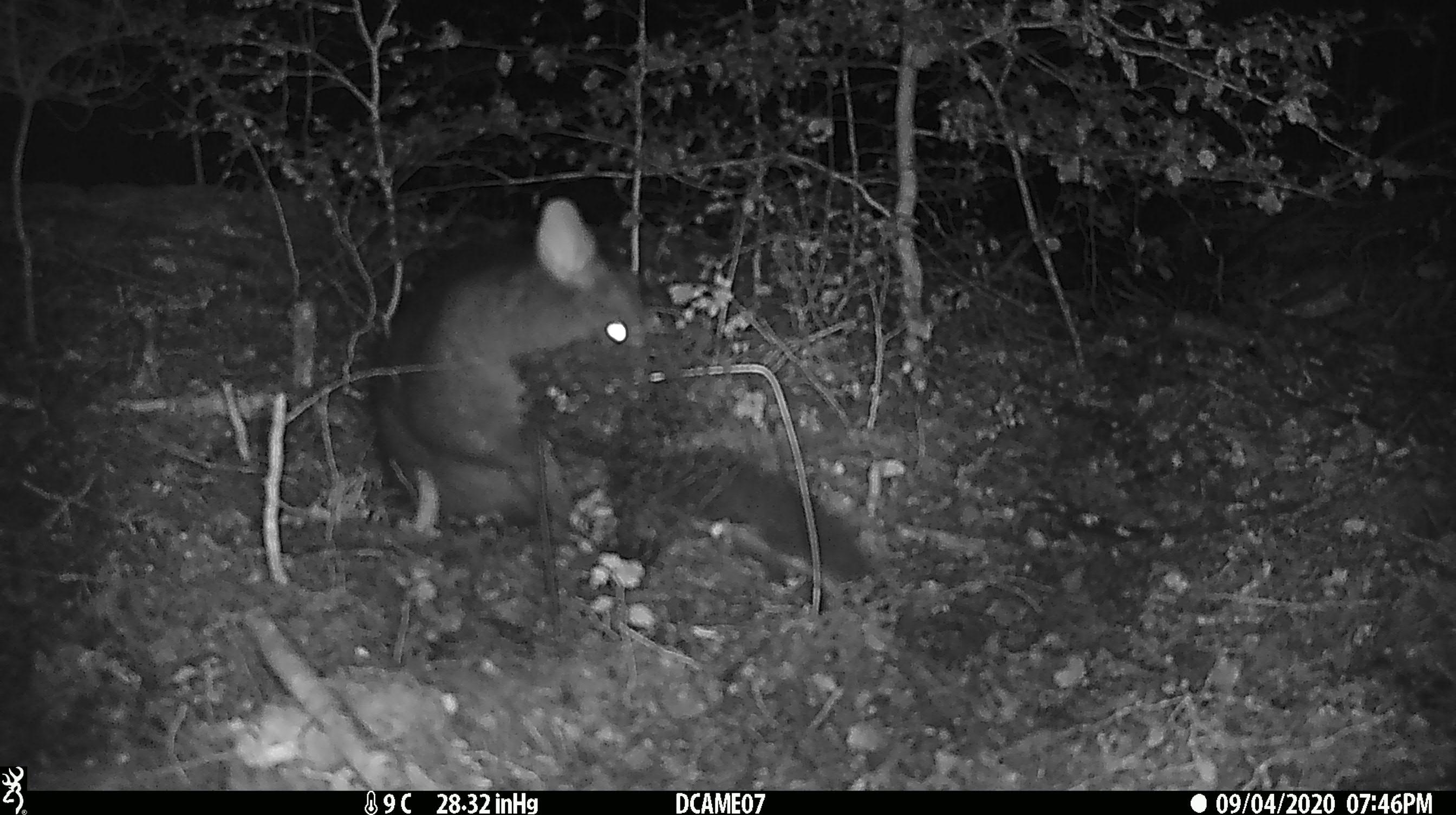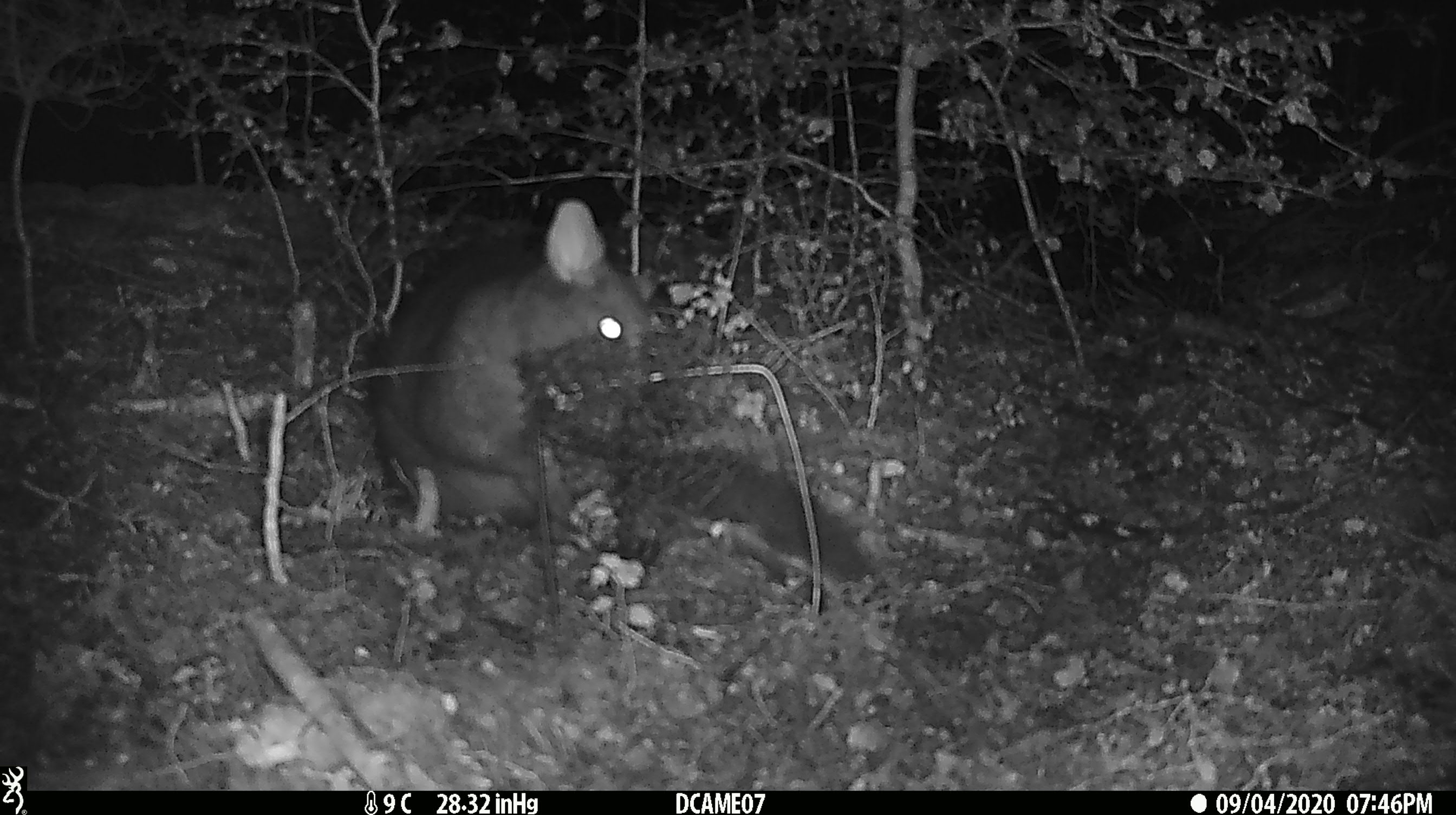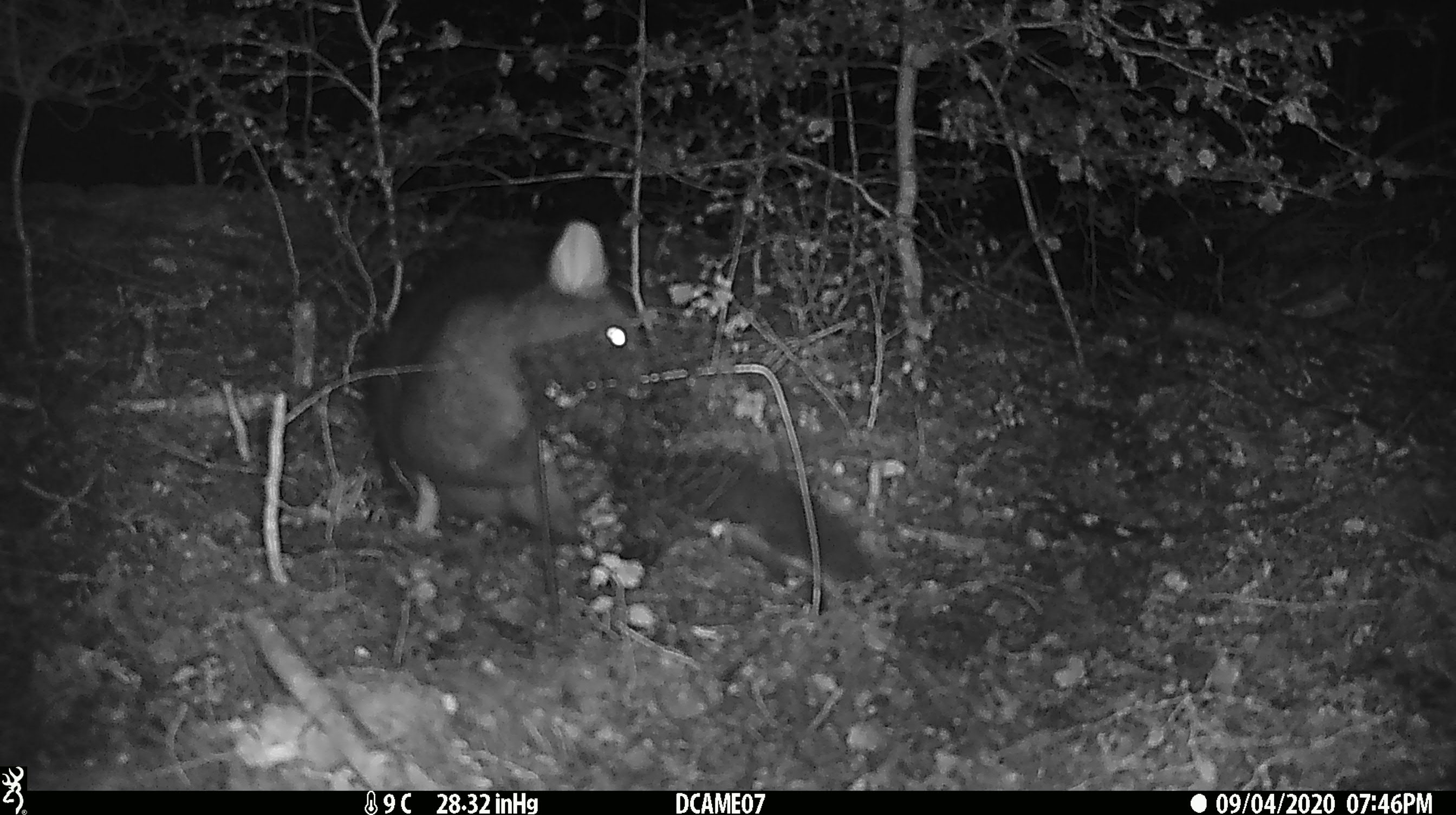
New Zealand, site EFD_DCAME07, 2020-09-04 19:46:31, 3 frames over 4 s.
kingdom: Animalia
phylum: Chordata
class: Mammalia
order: Diprotodontia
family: Phalangeridae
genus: Trichosurus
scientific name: Trichosurus vulpecula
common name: common brushtail possum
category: possum